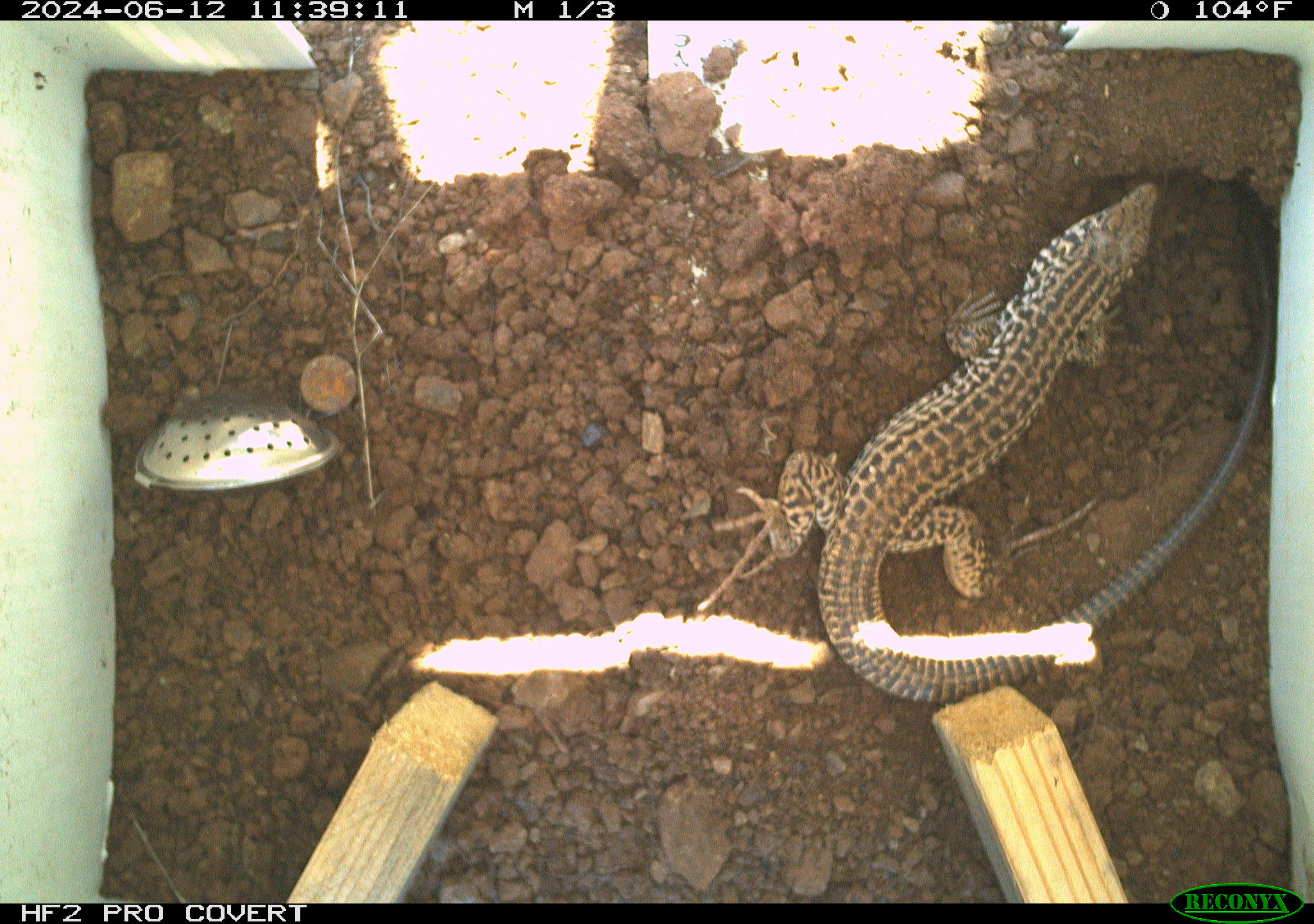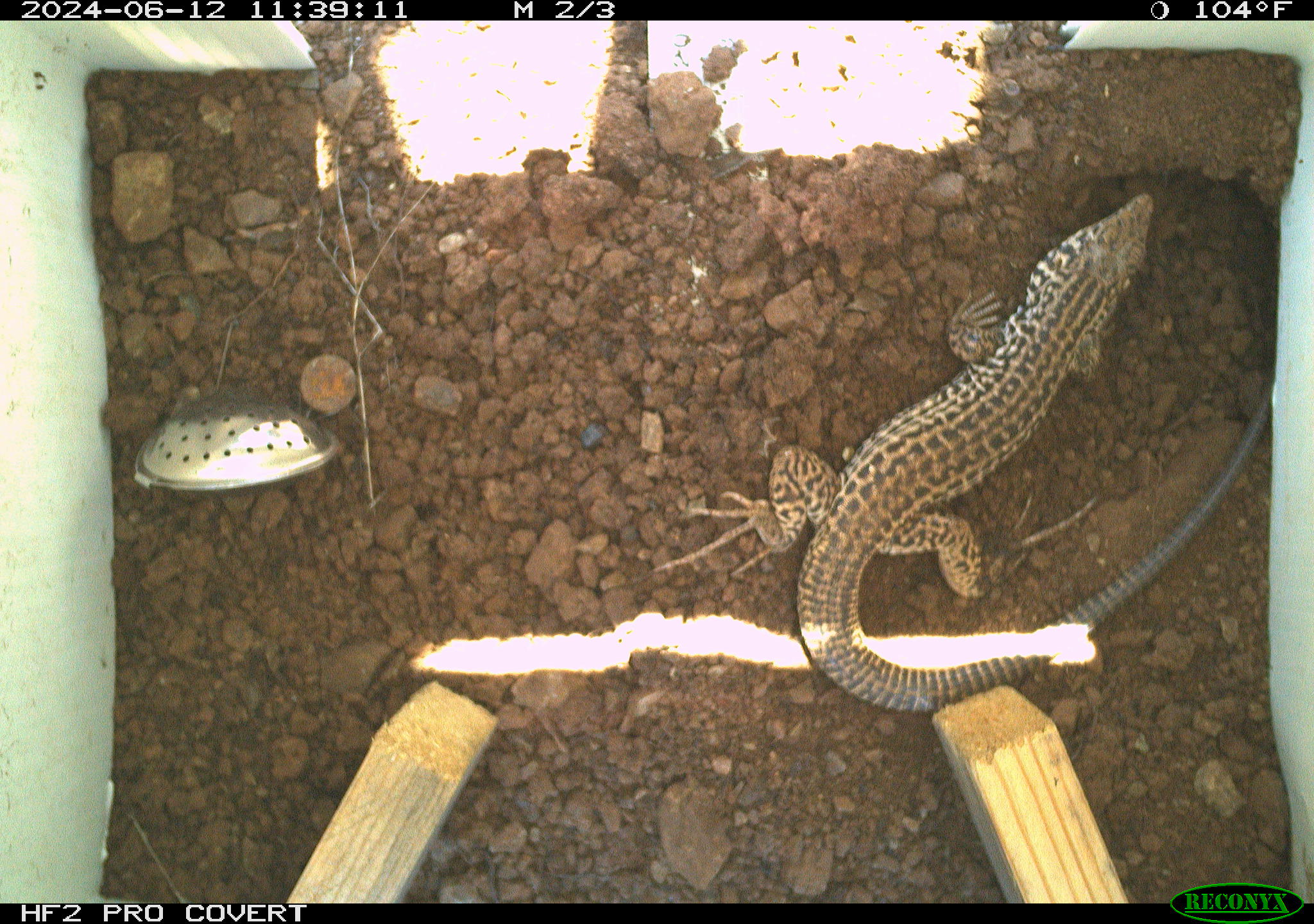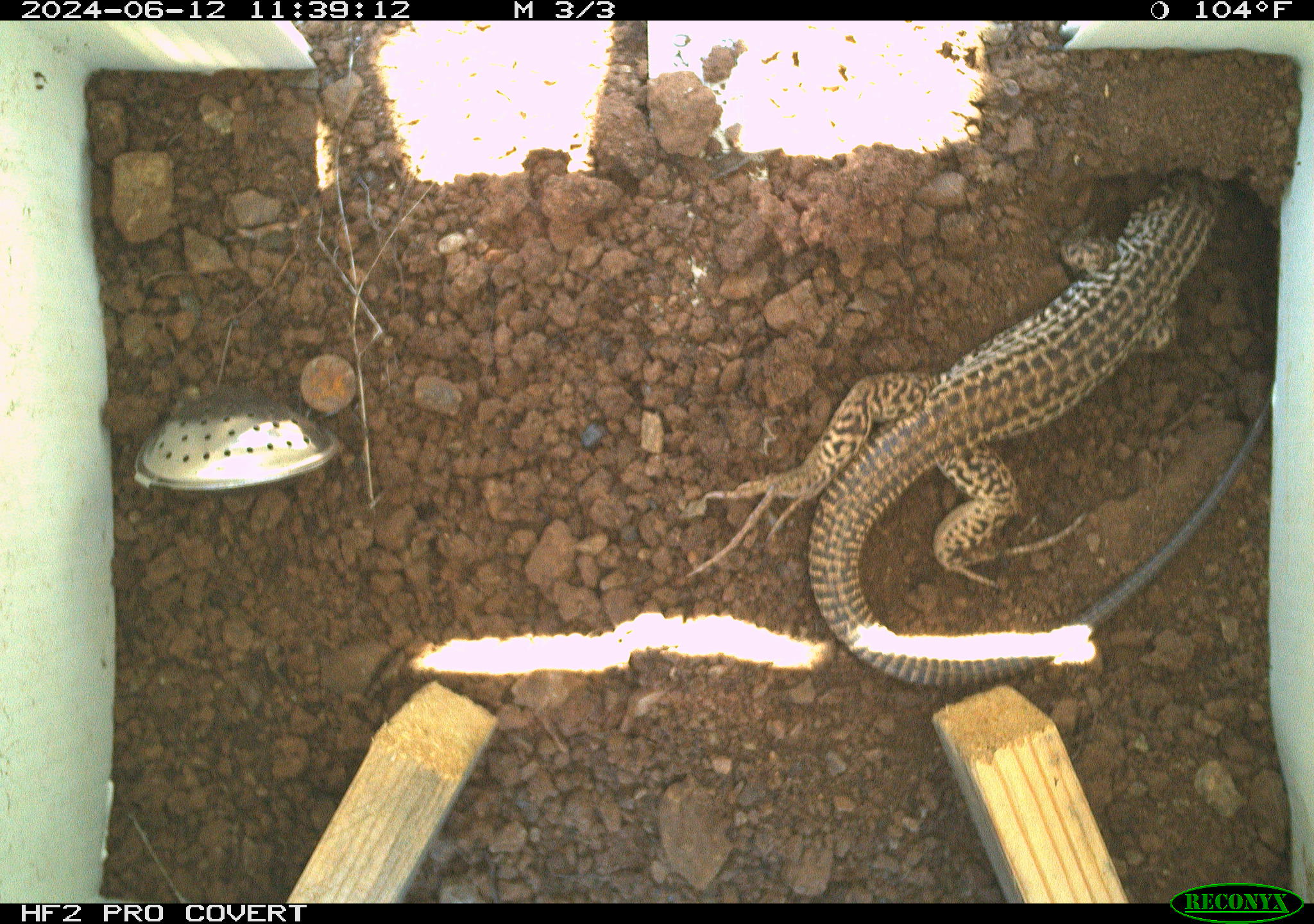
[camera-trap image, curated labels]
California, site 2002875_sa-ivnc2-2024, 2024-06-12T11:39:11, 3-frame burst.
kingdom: Animalia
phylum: Chordata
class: Reptilia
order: Squamata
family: Teiidae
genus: Aspidoscelis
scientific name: Aspidoscelis tigris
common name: western whiptail